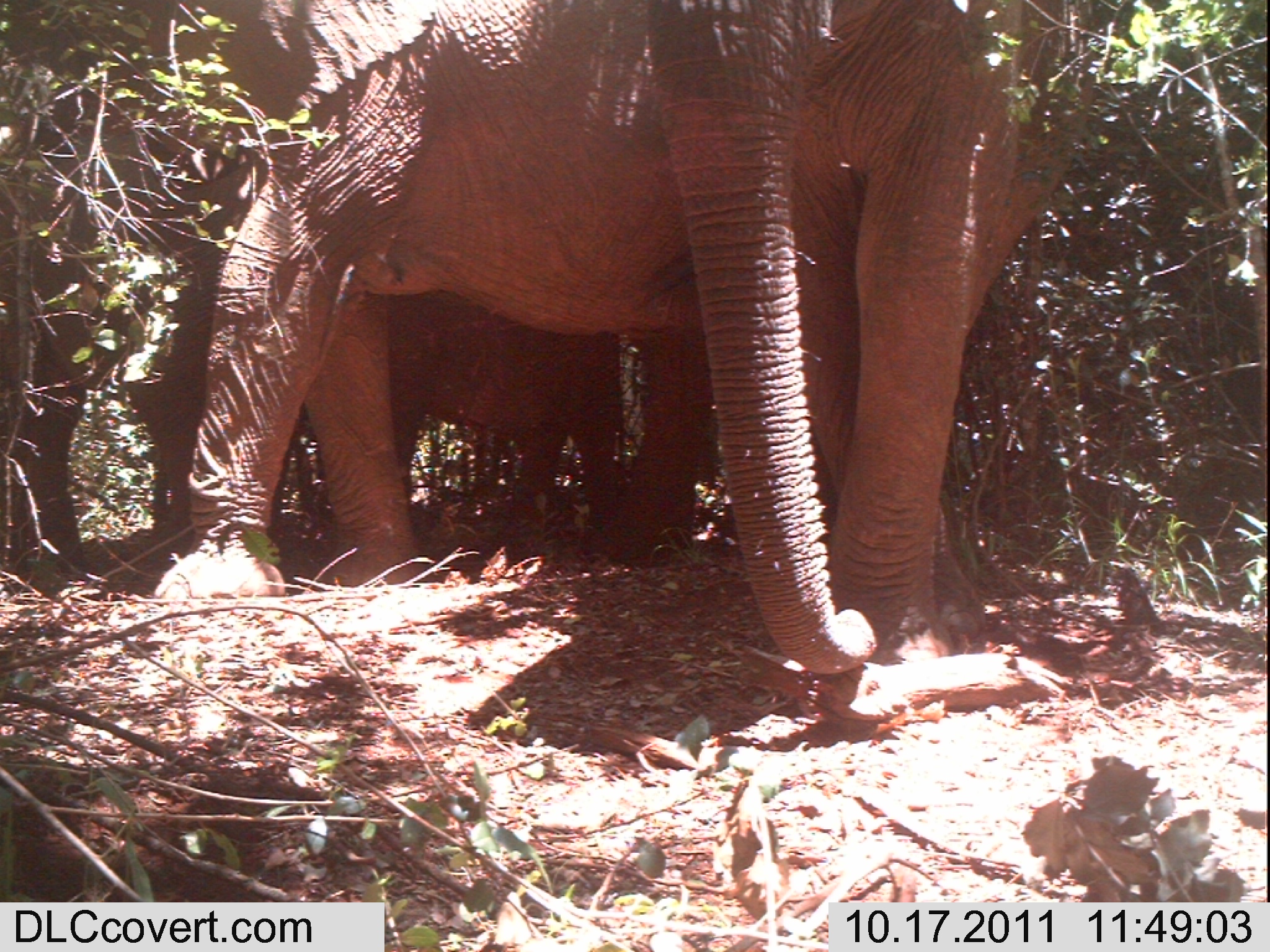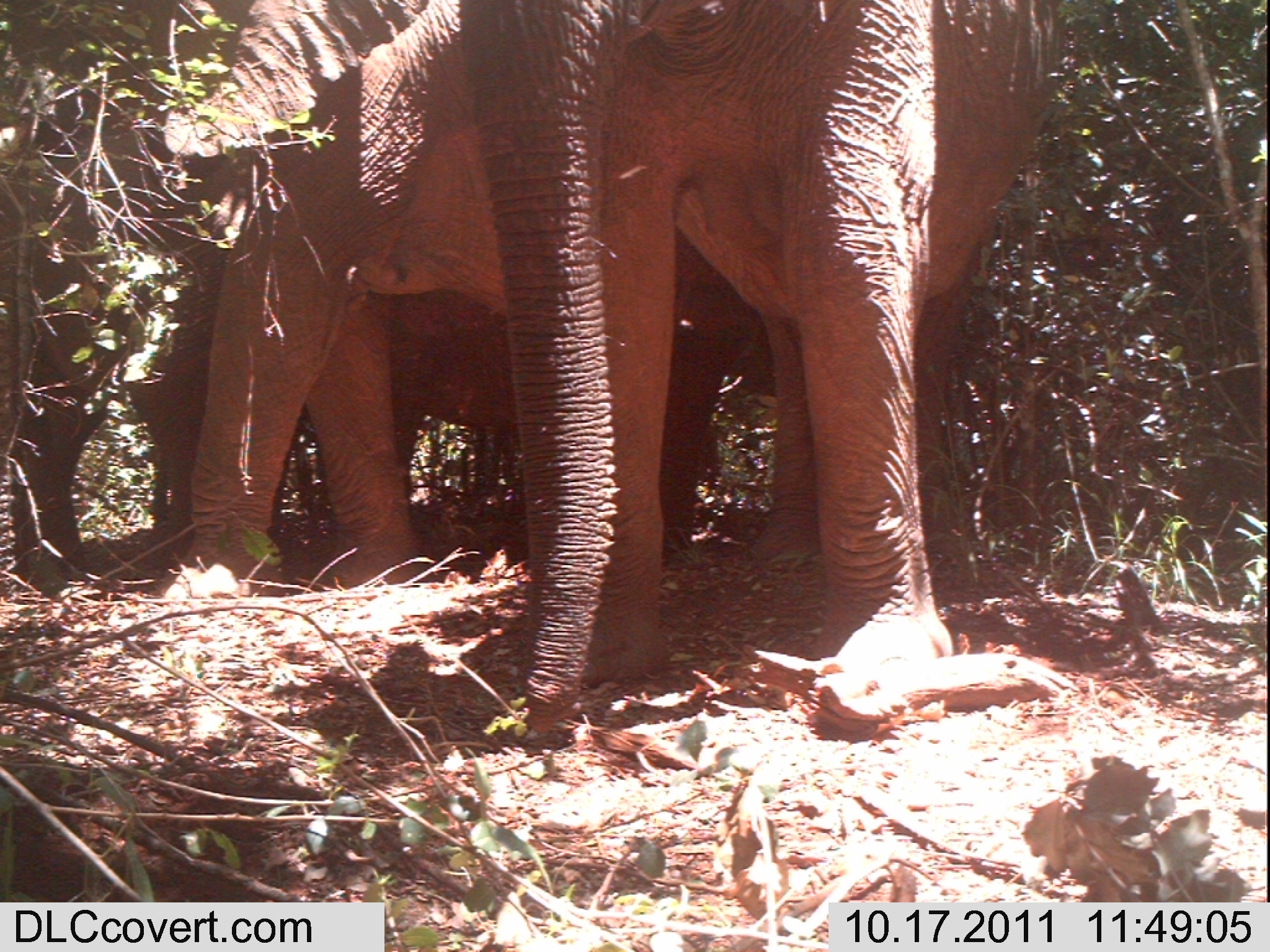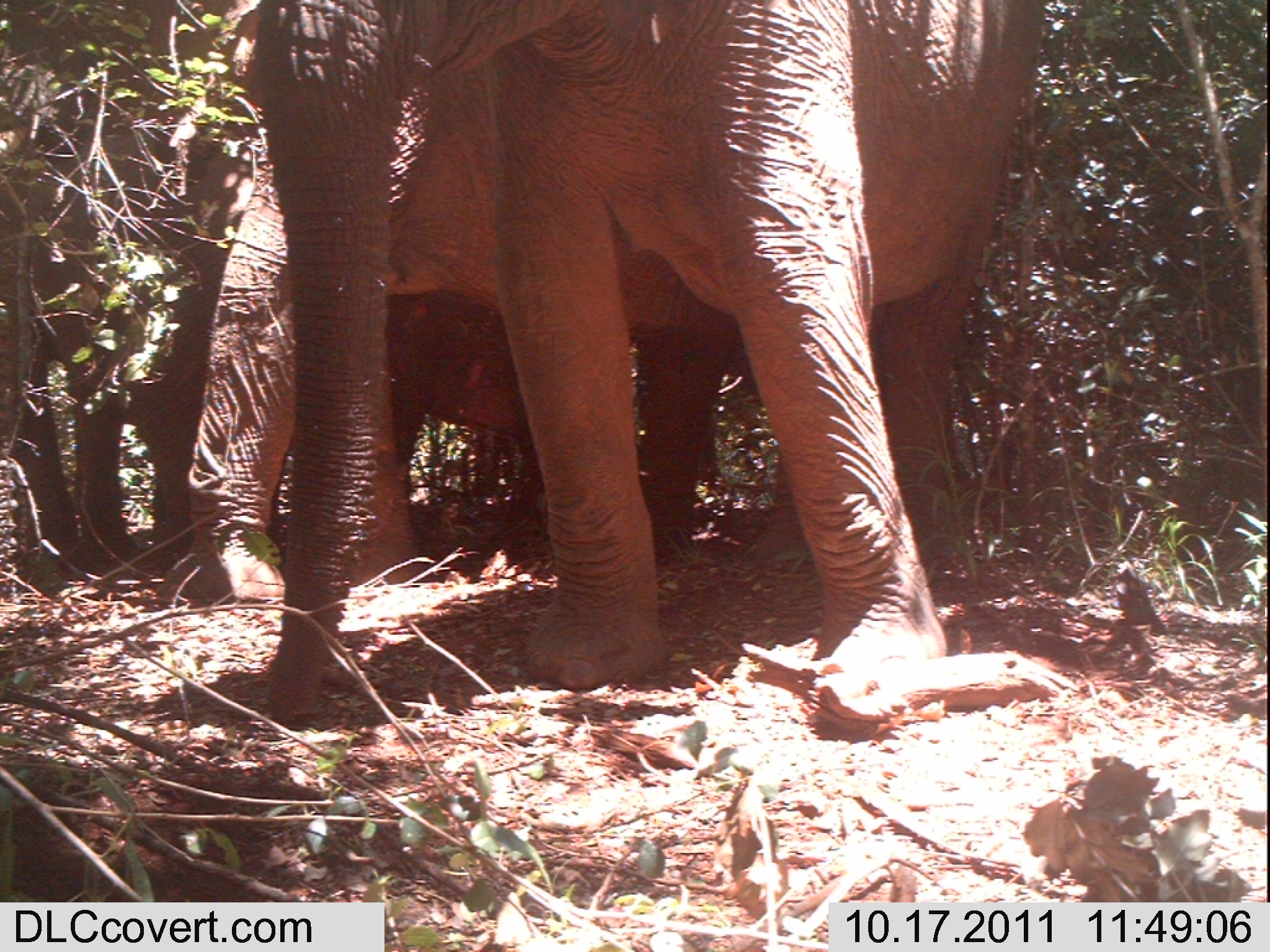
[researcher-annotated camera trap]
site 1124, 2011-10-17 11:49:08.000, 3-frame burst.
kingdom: Animalia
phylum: Chordata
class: Mammalia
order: Proboscidea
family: Elephantidae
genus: Loxodonta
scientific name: Loxodonta africana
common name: african bush elephant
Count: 3.